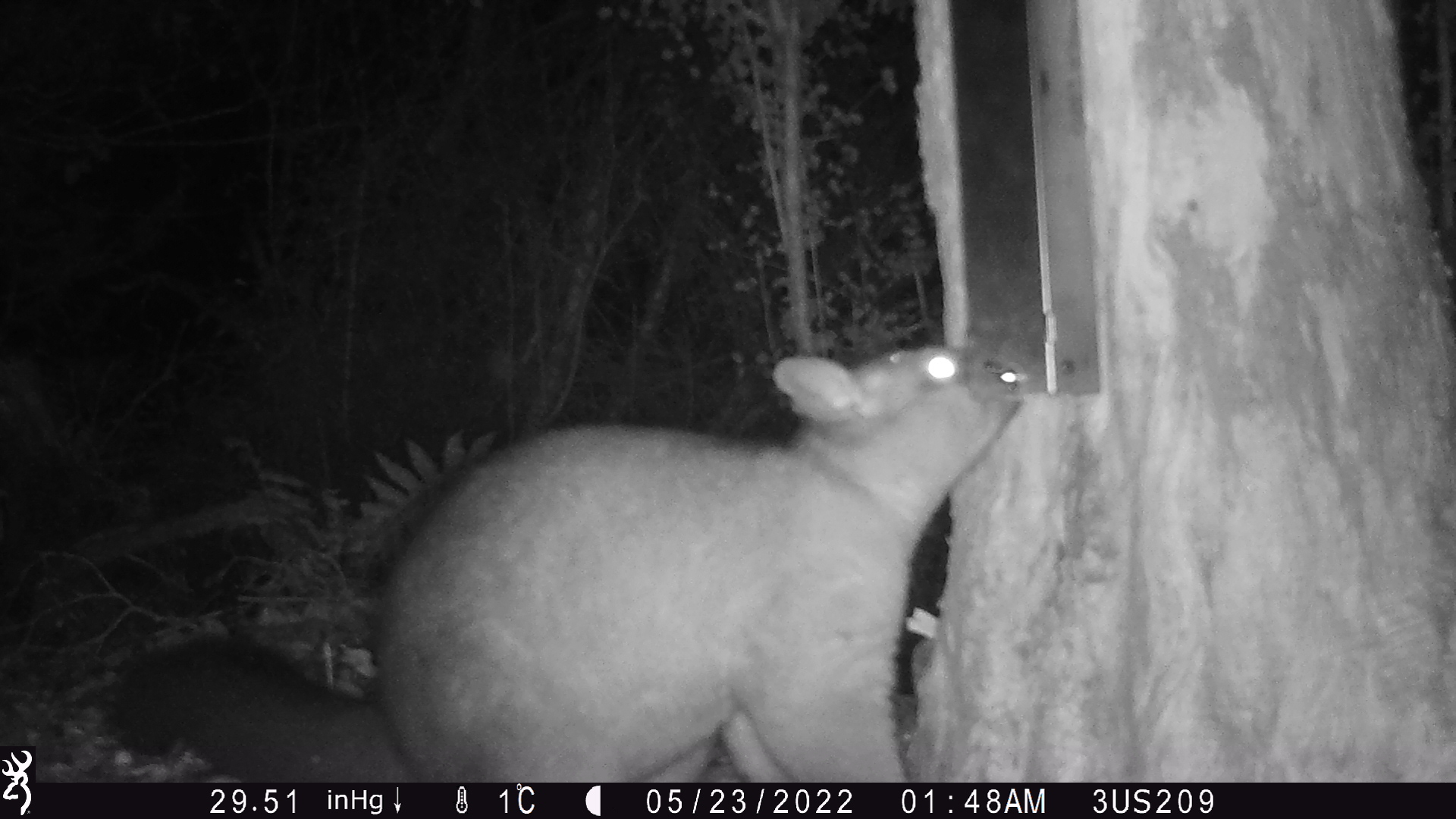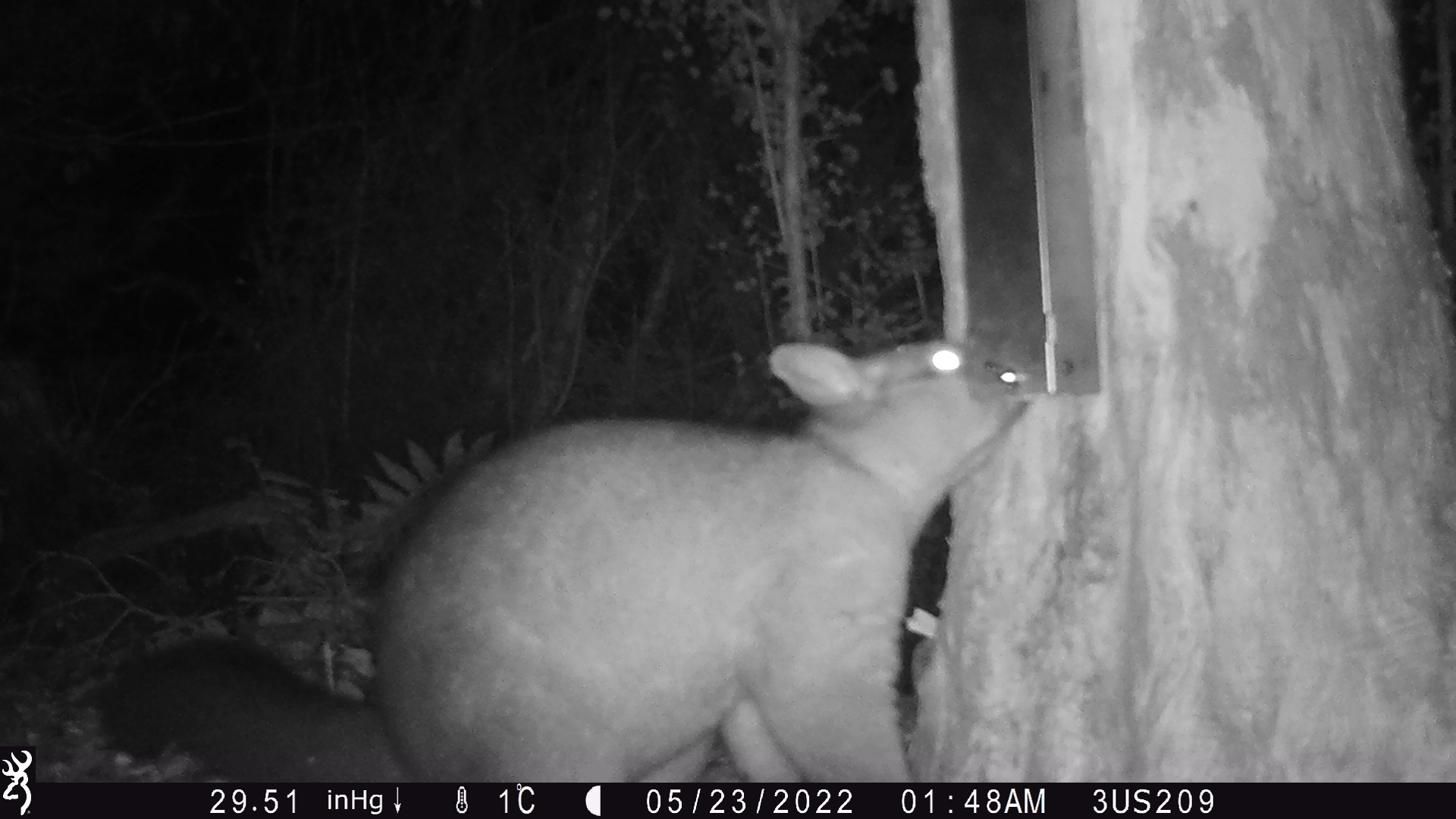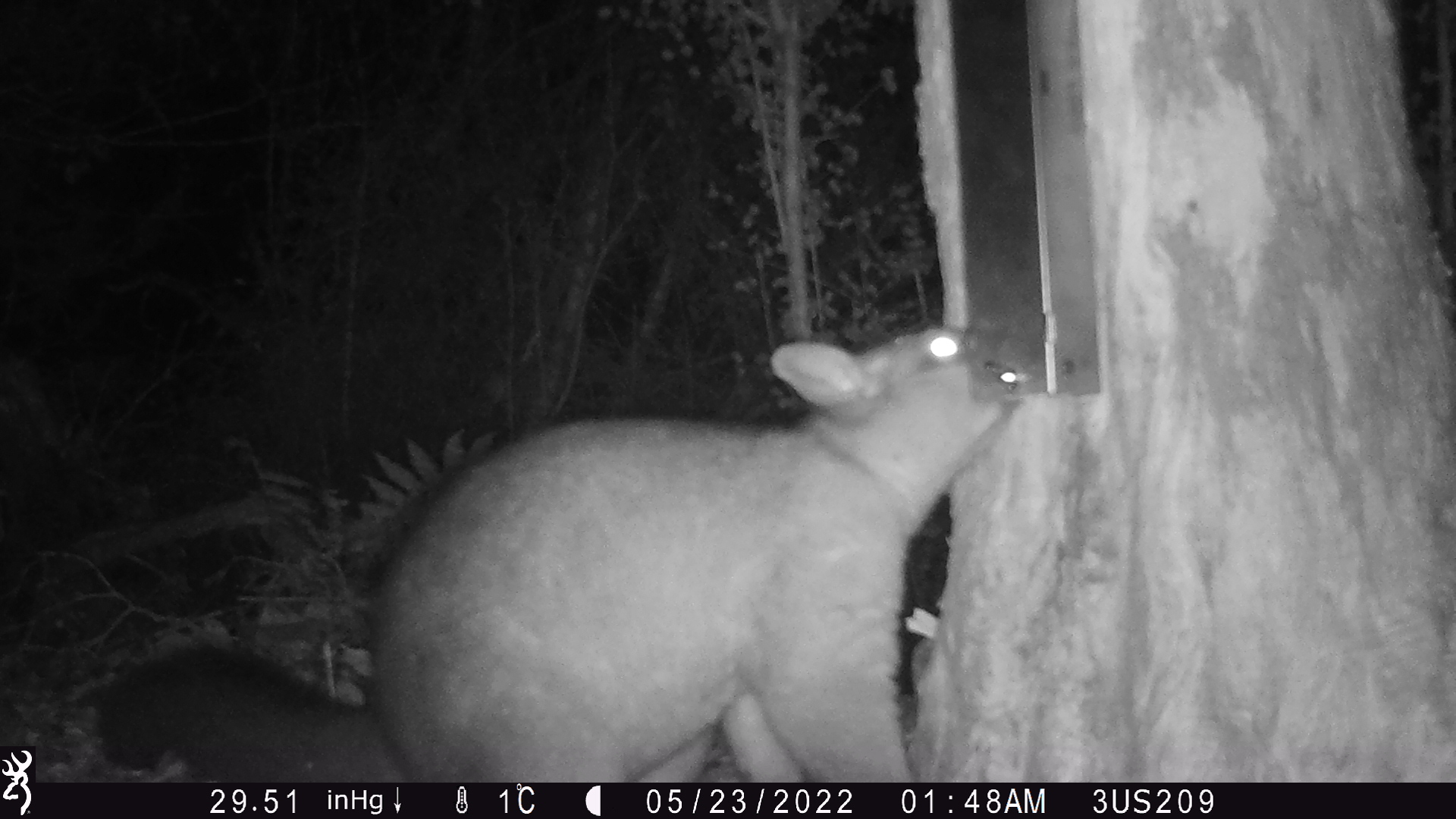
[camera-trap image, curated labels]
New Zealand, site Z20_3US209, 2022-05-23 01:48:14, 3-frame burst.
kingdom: Animalia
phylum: Chordata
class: Mammalia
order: Diprotodontia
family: Phalangeridae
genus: Trichosurus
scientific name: Trichosurus vulpecula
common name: common brushtail possum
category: possum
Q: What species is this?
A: Possum (common brushtail possum) (Trichosurus vulpecula).